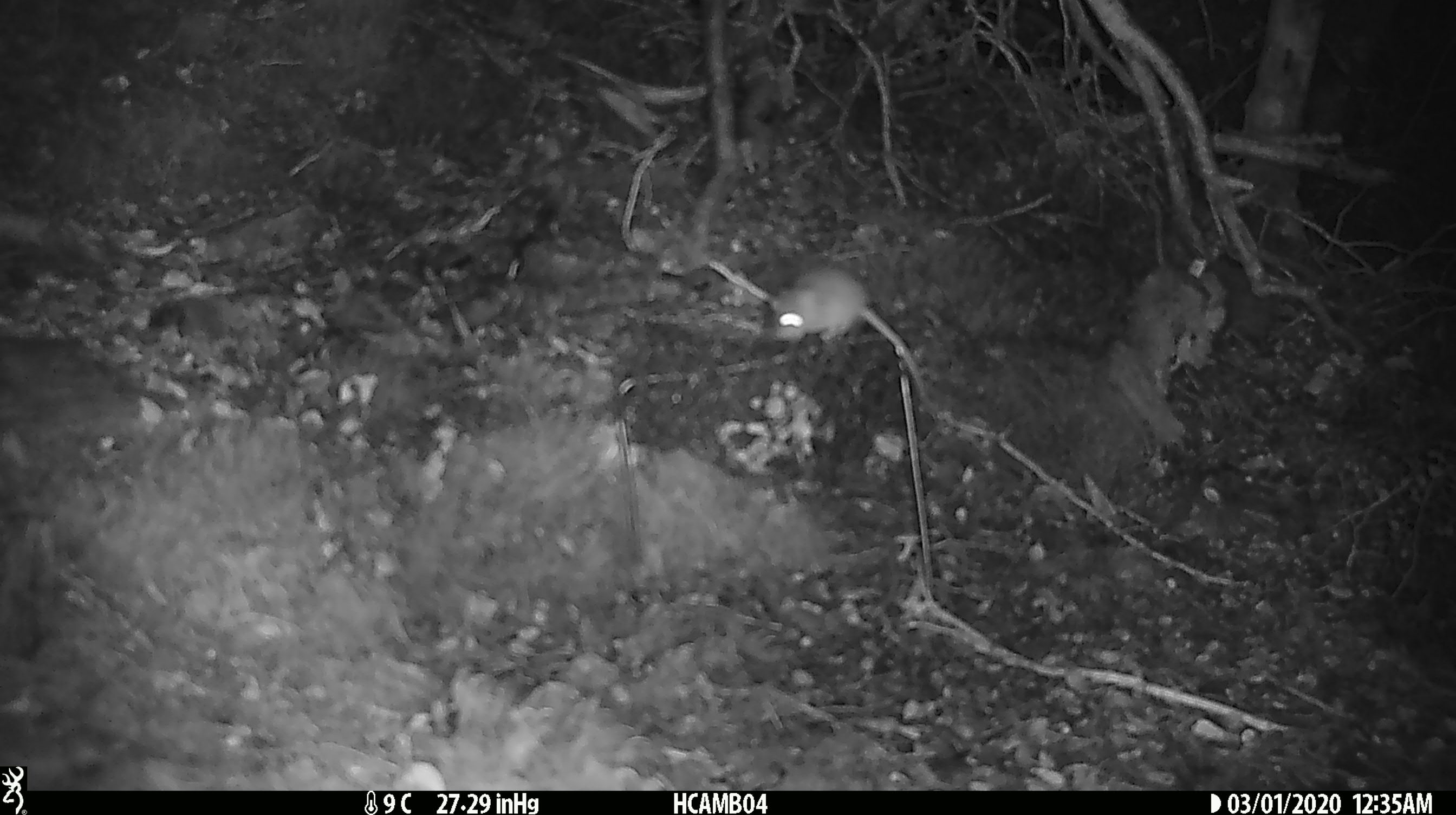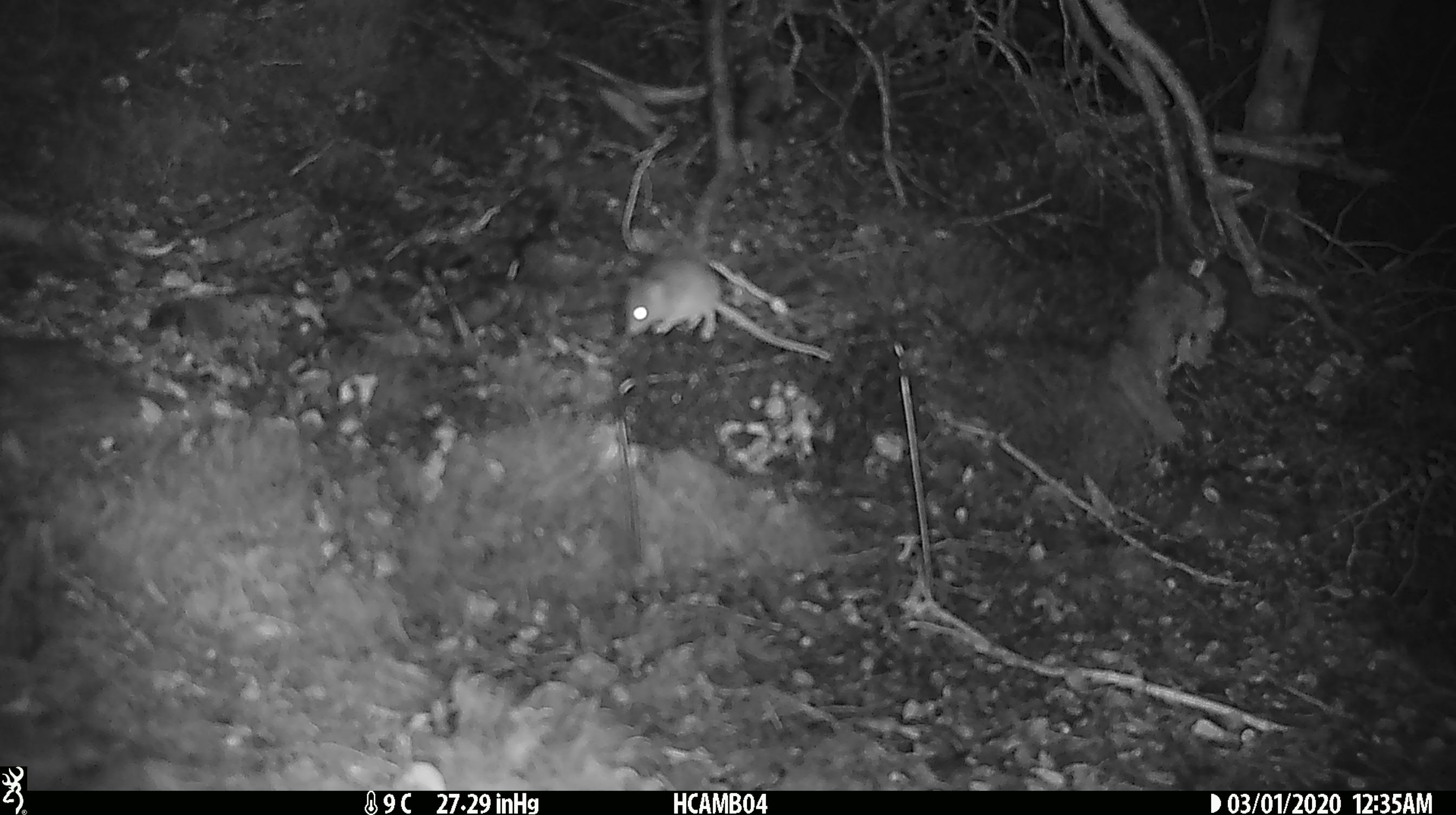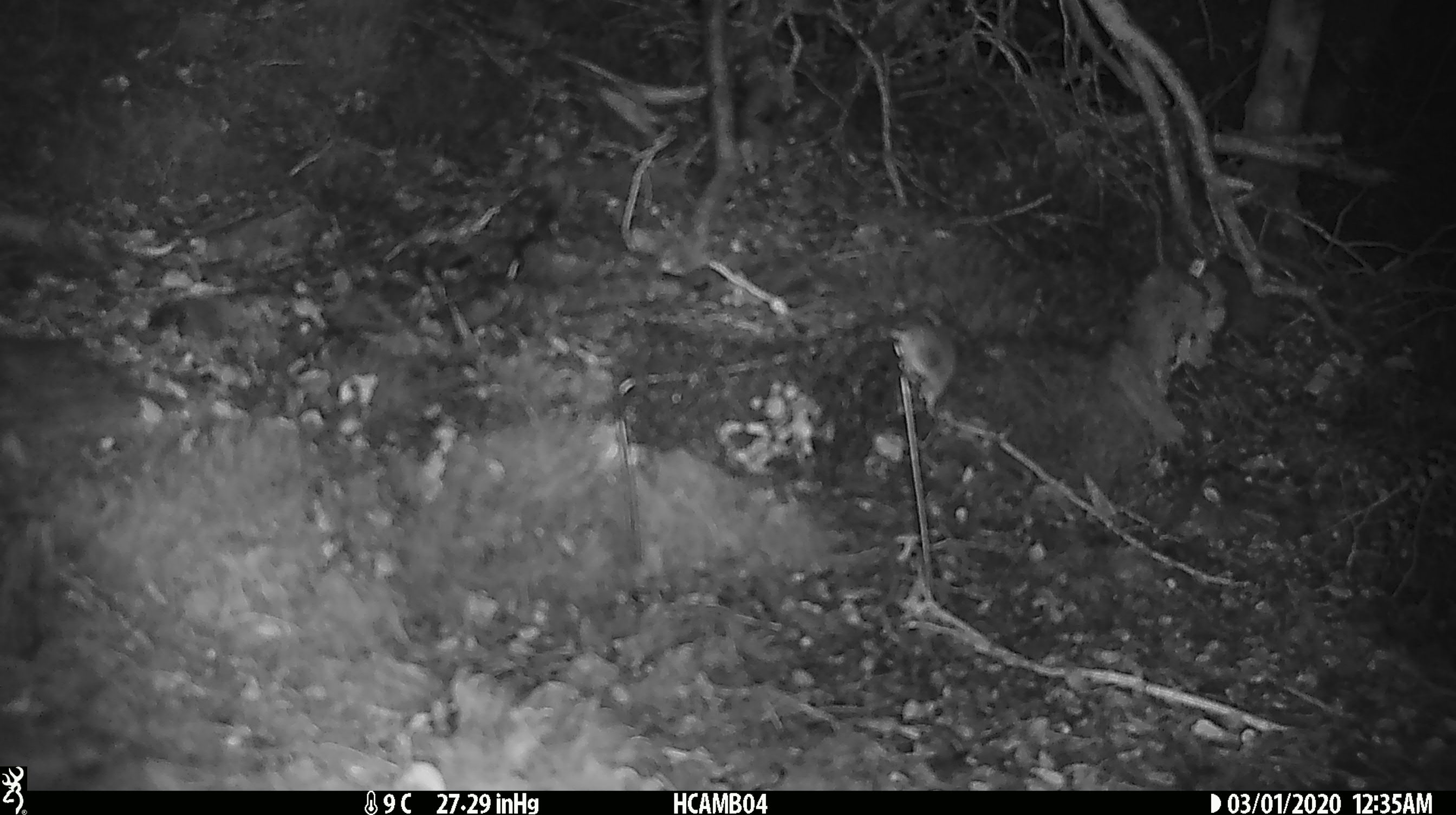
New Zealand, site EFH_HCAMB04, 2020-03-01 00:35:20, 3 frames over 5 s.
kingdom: Animalia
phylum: Chordata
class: Mammalia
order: Rodentia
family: Muridae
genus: Mus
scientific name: Mus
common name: mouse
Mouse (Mus).